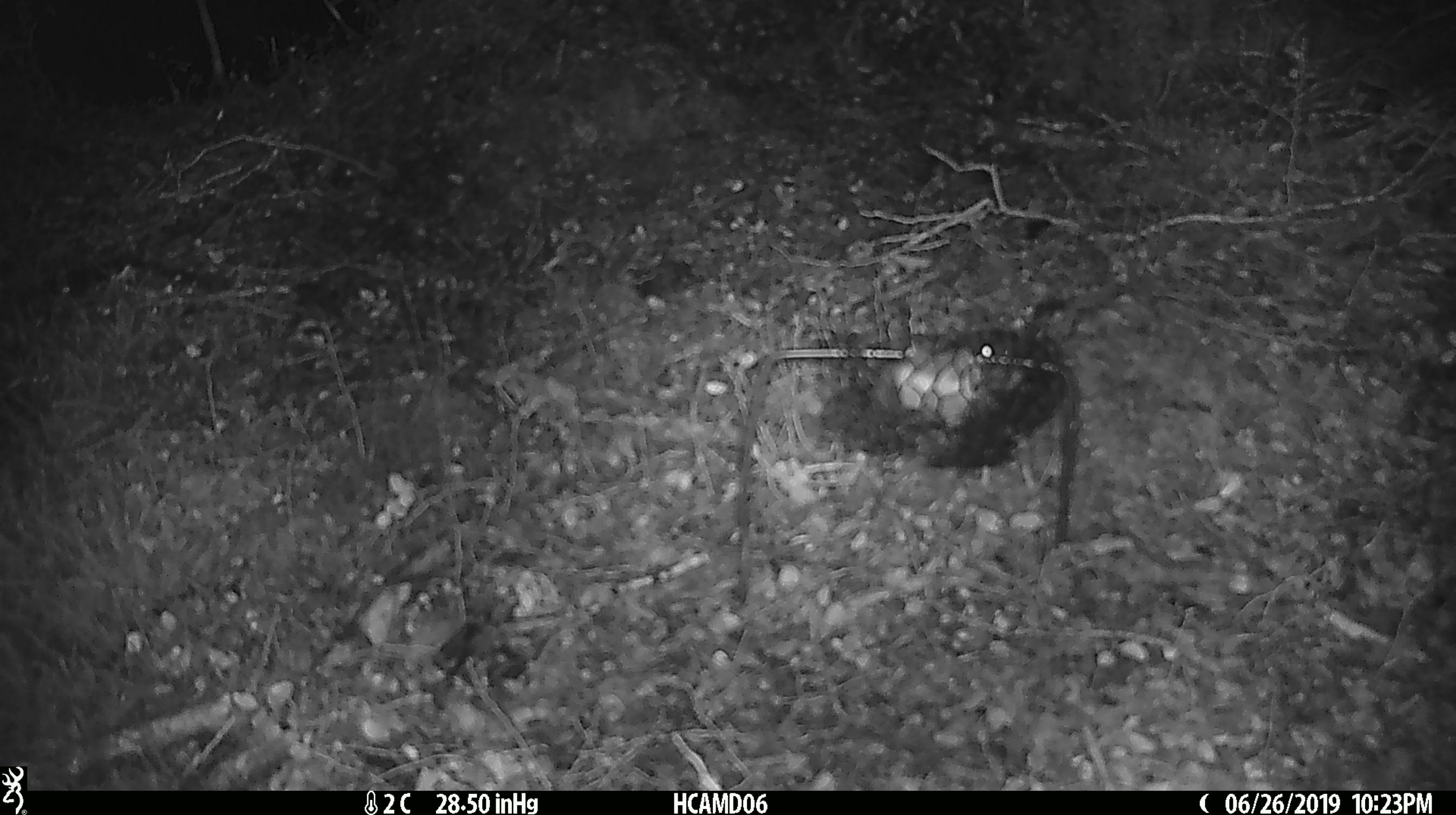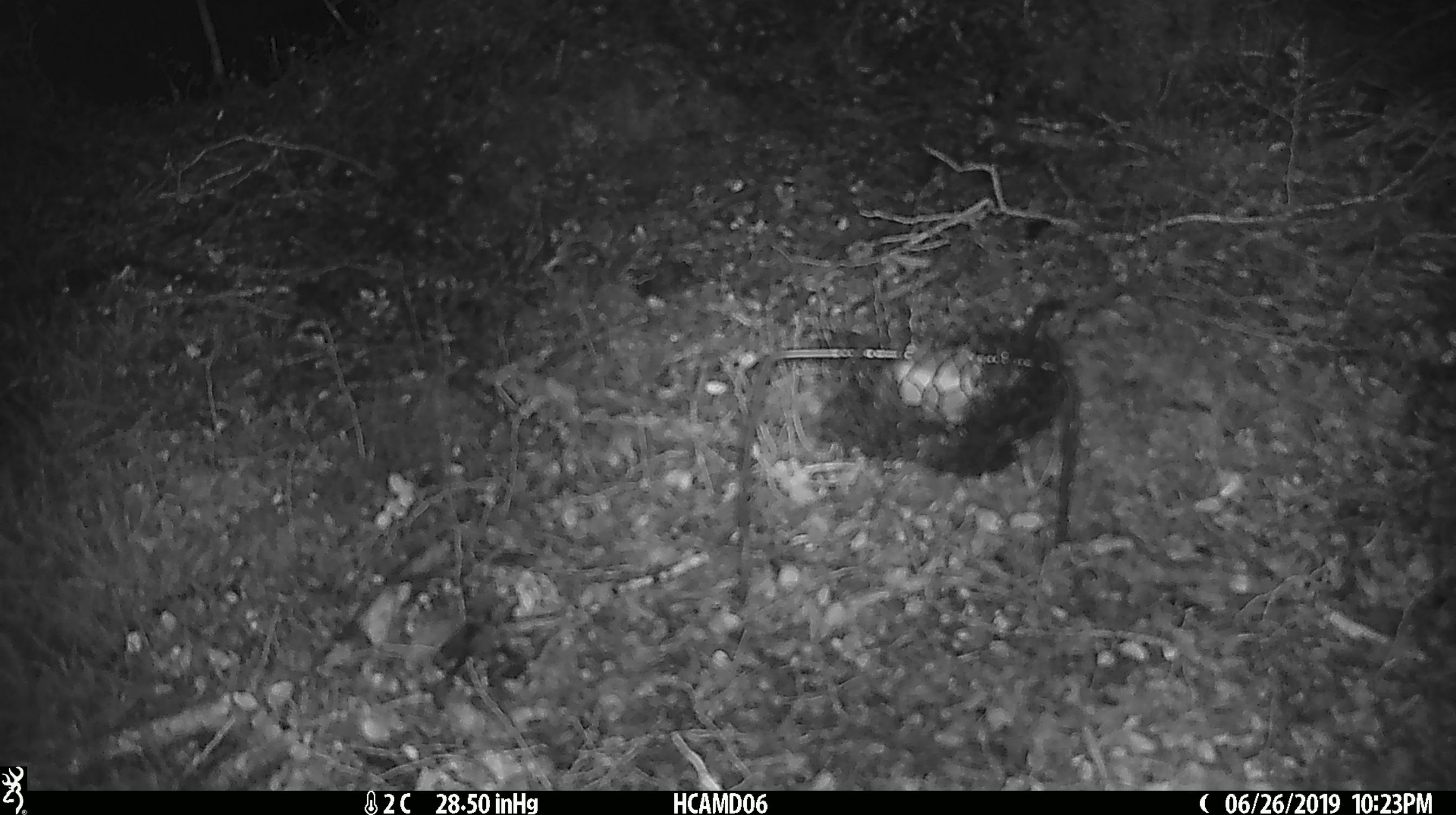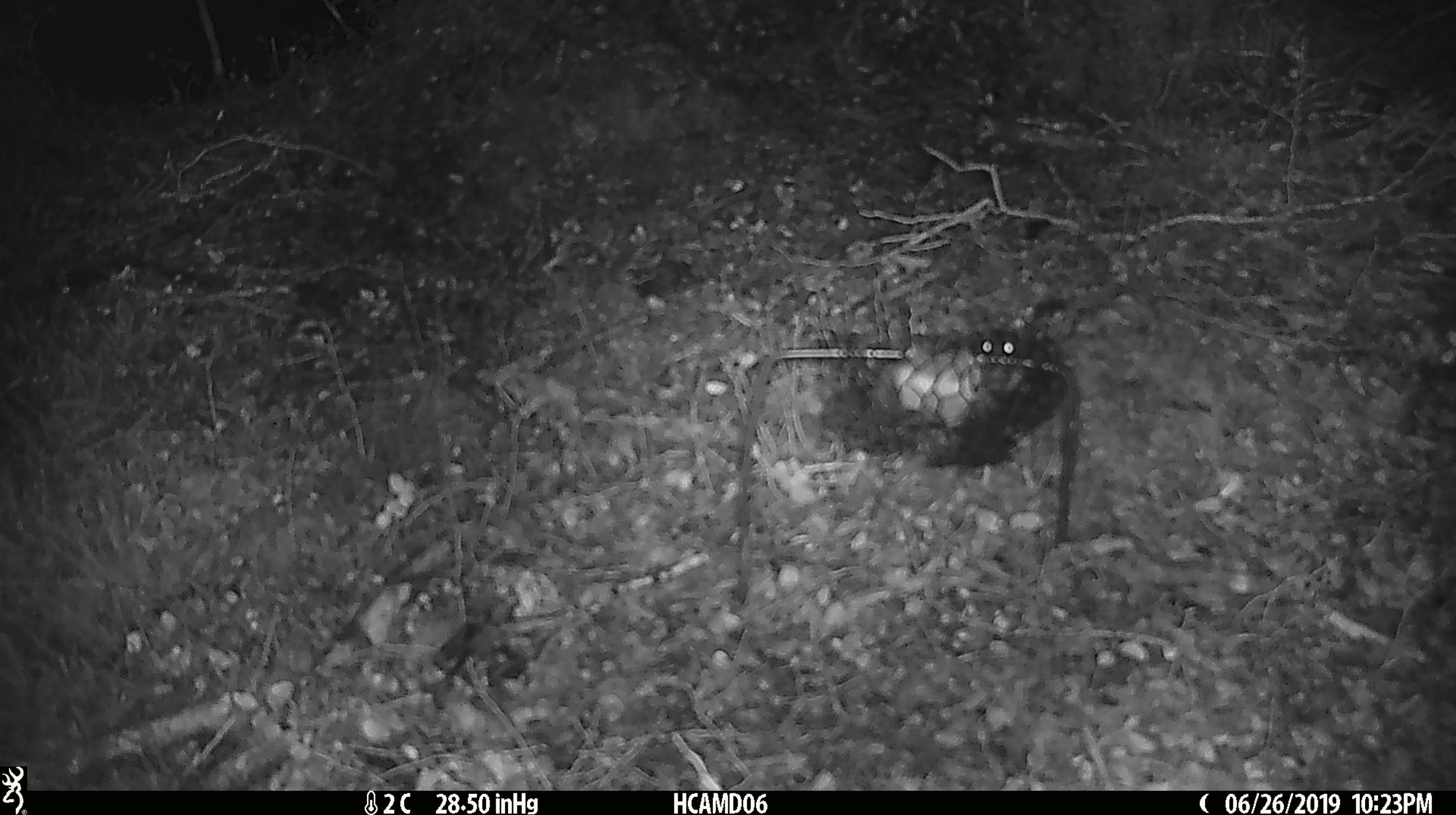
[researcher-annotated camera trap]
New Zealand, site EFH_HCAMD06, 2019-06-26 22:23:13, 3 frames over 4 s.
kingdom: Animalia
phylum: Chordata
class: Mammalia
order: Rodentia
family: Muridae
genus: Mus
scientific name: Mus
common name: mouse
Mouse (Mus).